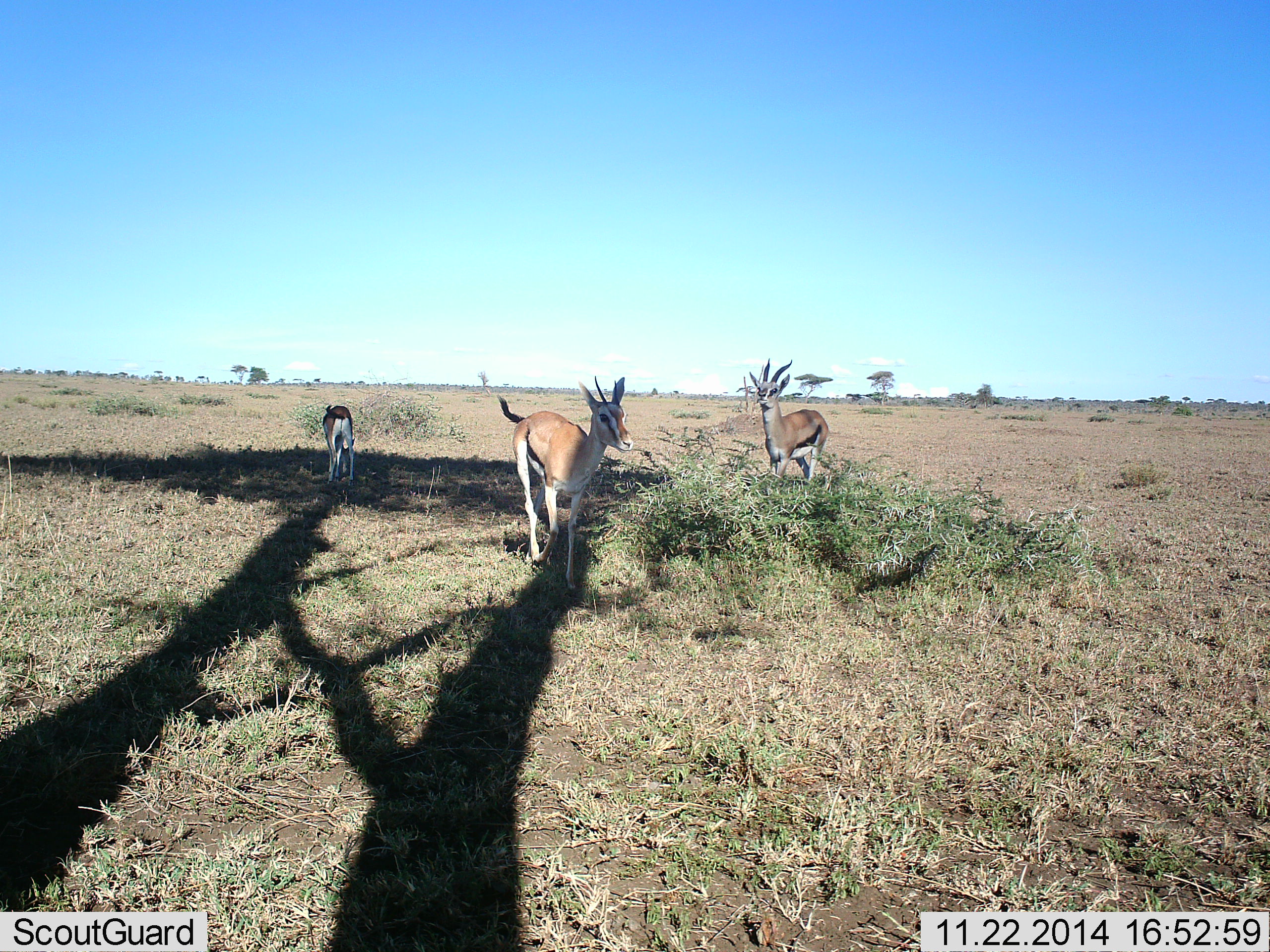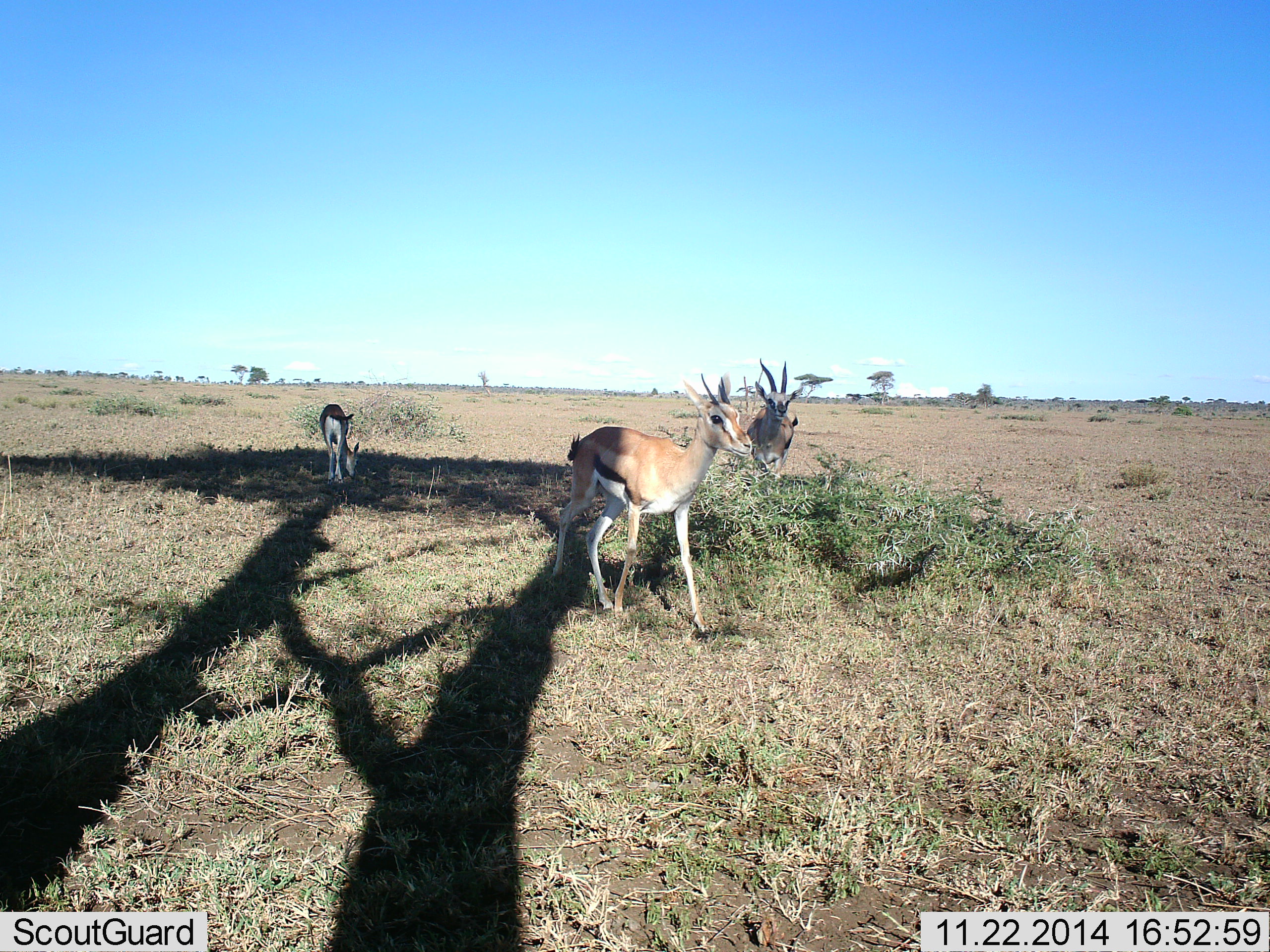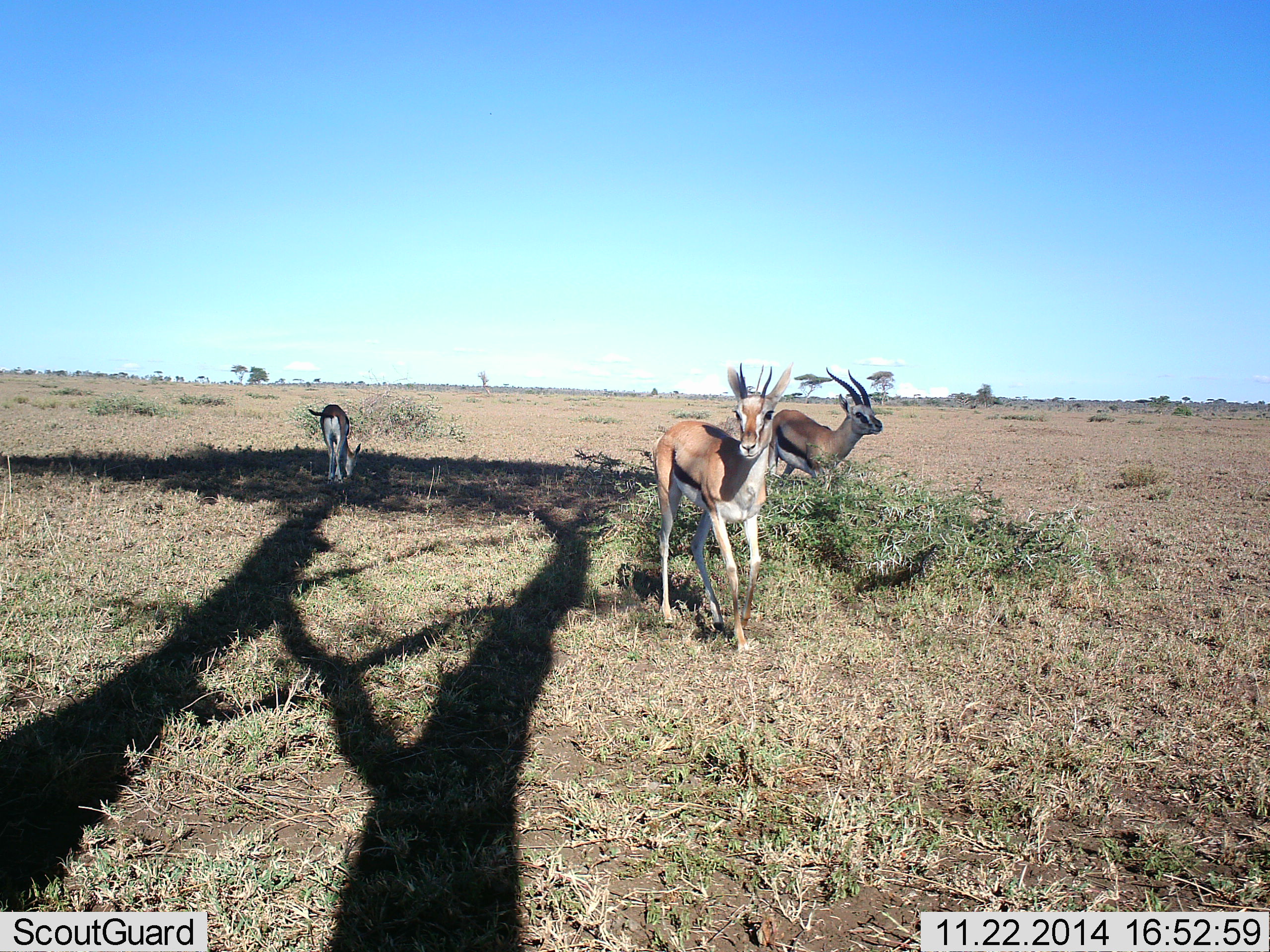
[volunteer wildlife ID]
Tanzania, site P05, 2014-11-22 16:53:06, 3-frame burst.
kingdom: Animalia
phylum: Chordata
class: Mammalia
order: Artiodactyla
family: Bovidae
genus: Eudorcas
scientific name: Eudorcas thomsonii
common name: thomson's gazelle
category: gazellethomsons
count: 3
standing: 50%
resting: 10%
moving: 90%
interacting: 20%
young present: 0%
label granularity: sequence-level